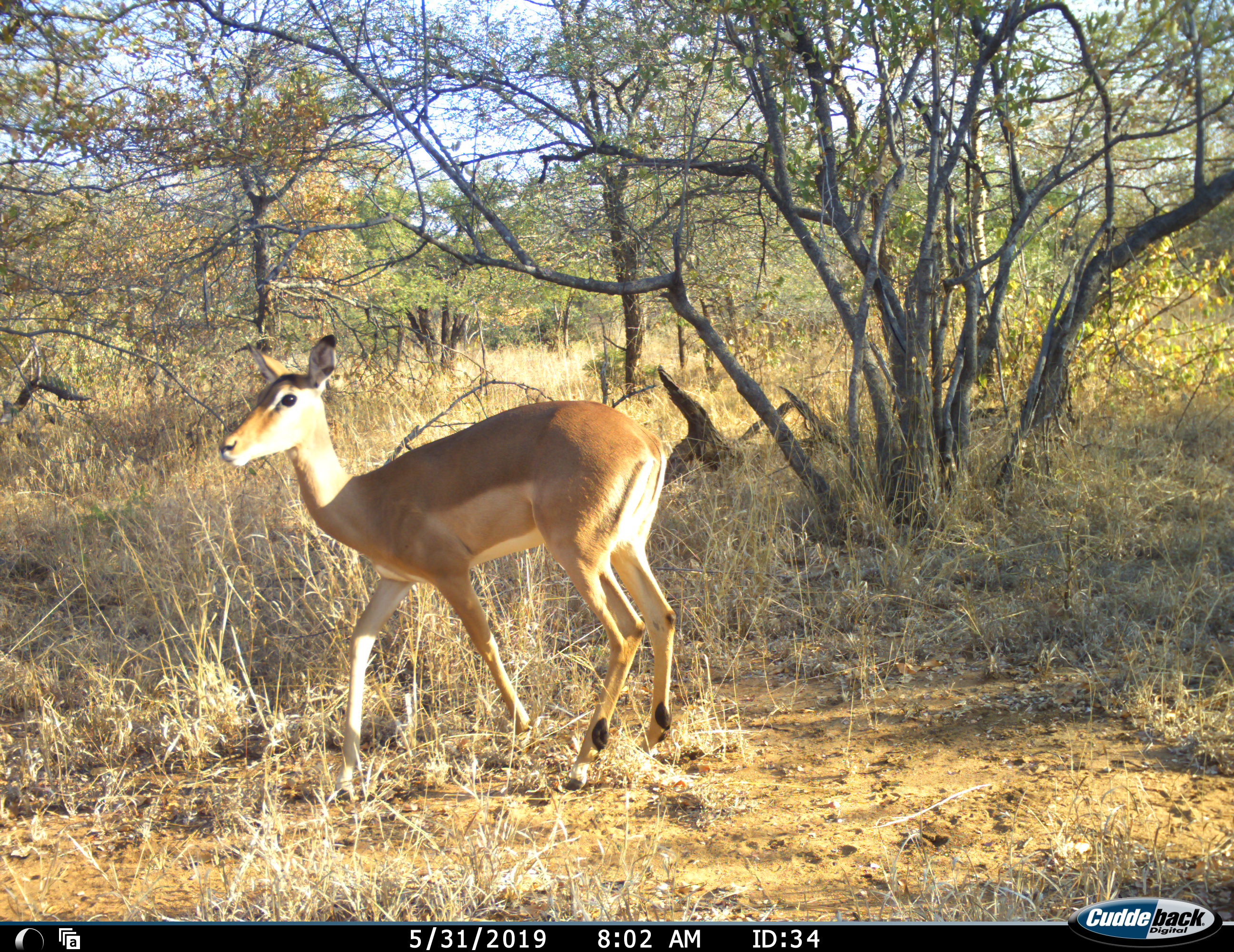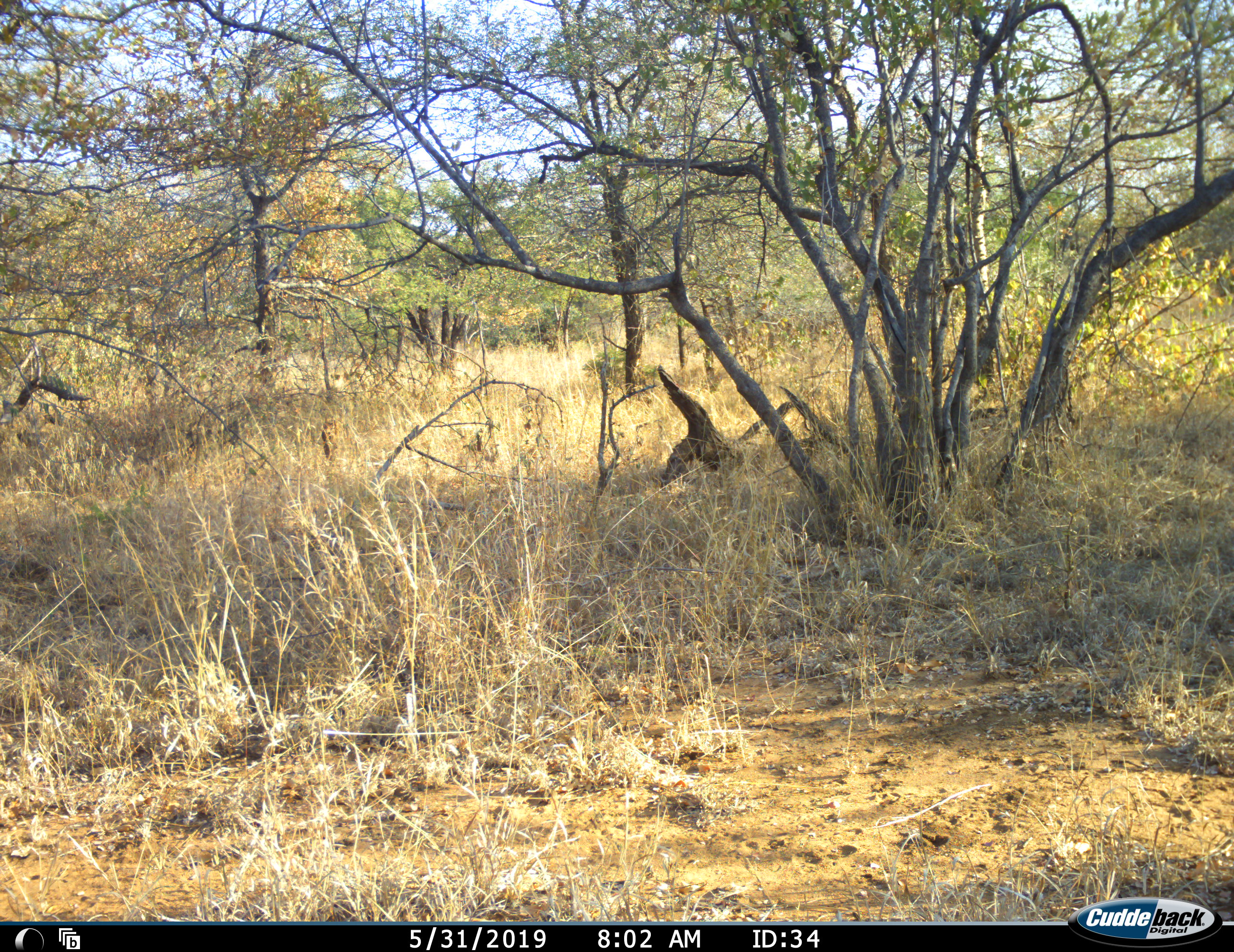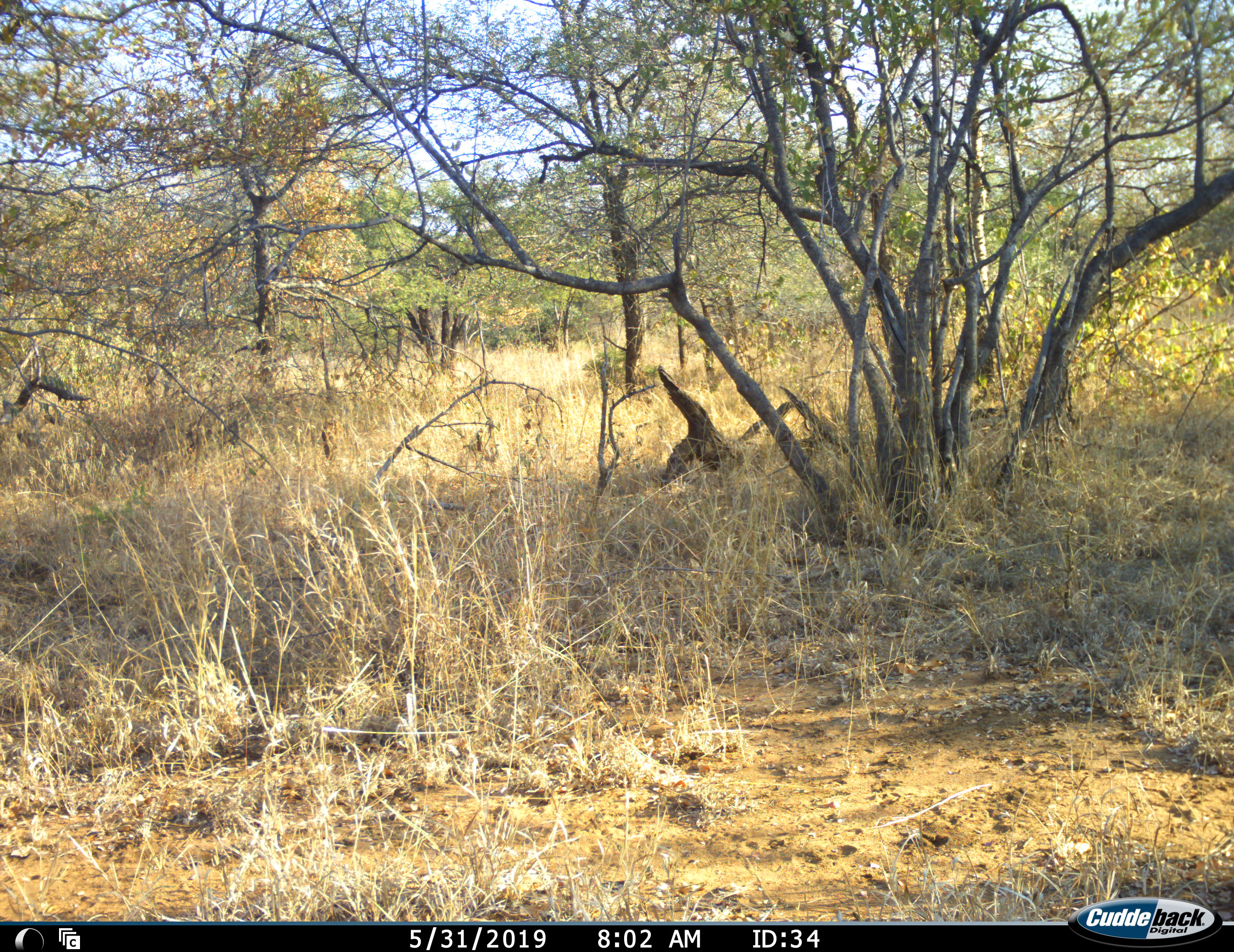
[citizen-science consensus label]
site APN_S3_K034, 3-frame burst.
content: unidentified animal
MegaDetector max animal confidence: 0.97